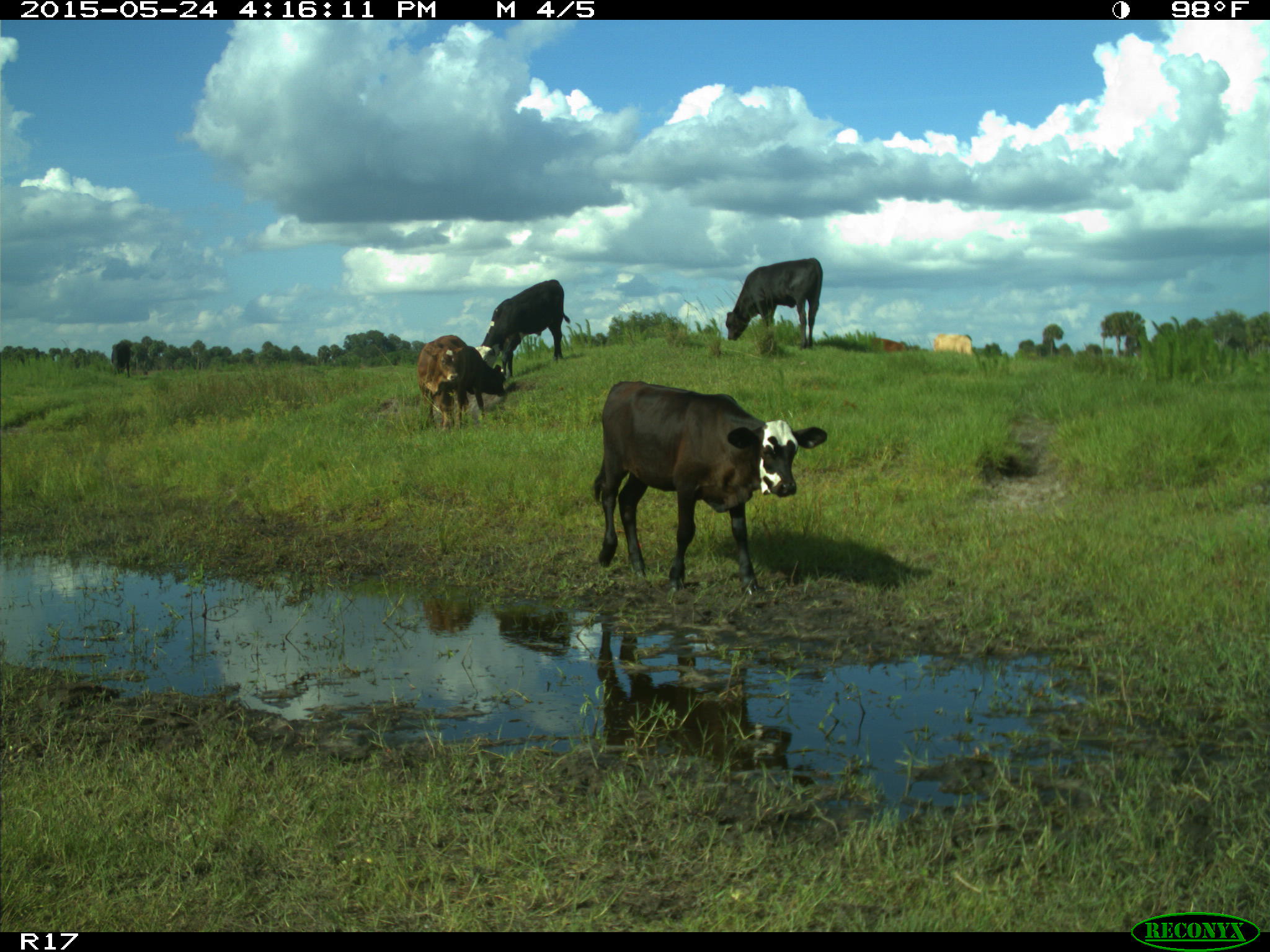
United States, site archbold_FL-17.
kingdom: Animalia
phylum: Chordata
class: Mammalia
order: Artiodactyla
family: Bovidae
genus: Bos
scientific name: Bos taurus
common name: domestic cow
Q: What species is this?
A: Bos taurus (domestic cow).